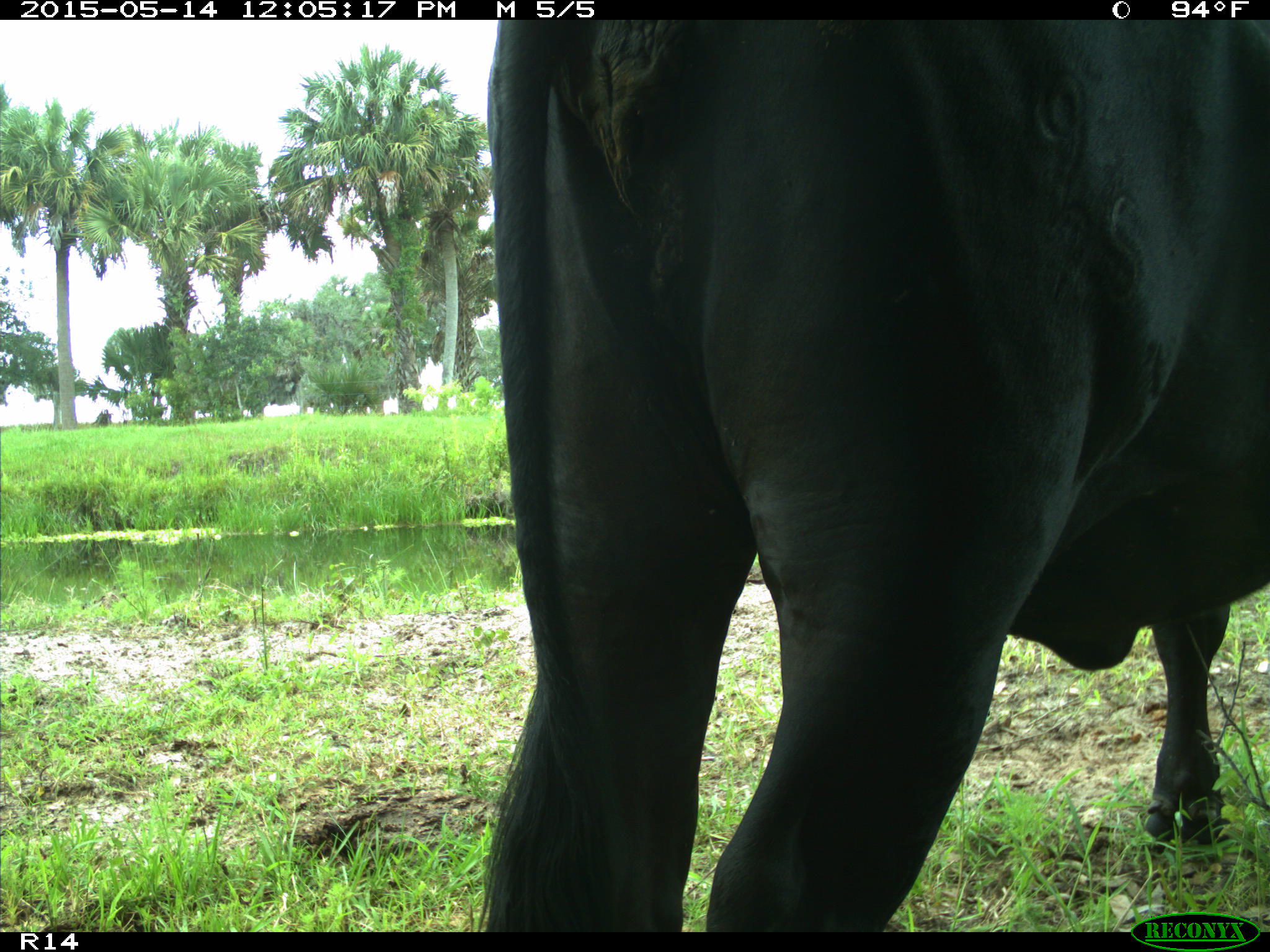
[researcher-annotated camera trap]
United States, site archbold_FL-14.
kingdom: Animalia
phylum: Chordata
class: Mammalia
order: Artiodactyla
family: Bovidae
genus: Bos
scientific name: Bos taurus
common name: domestic cow